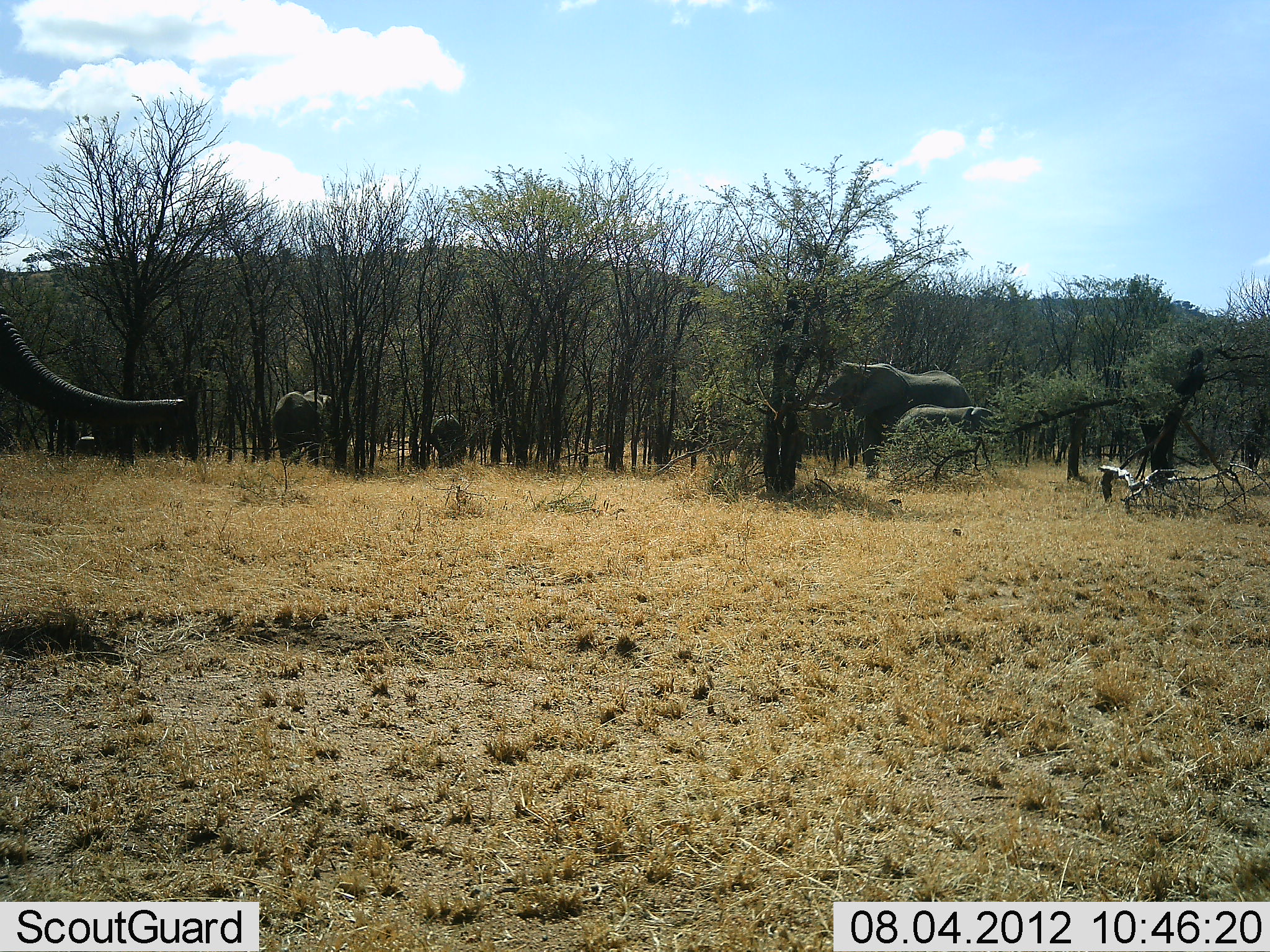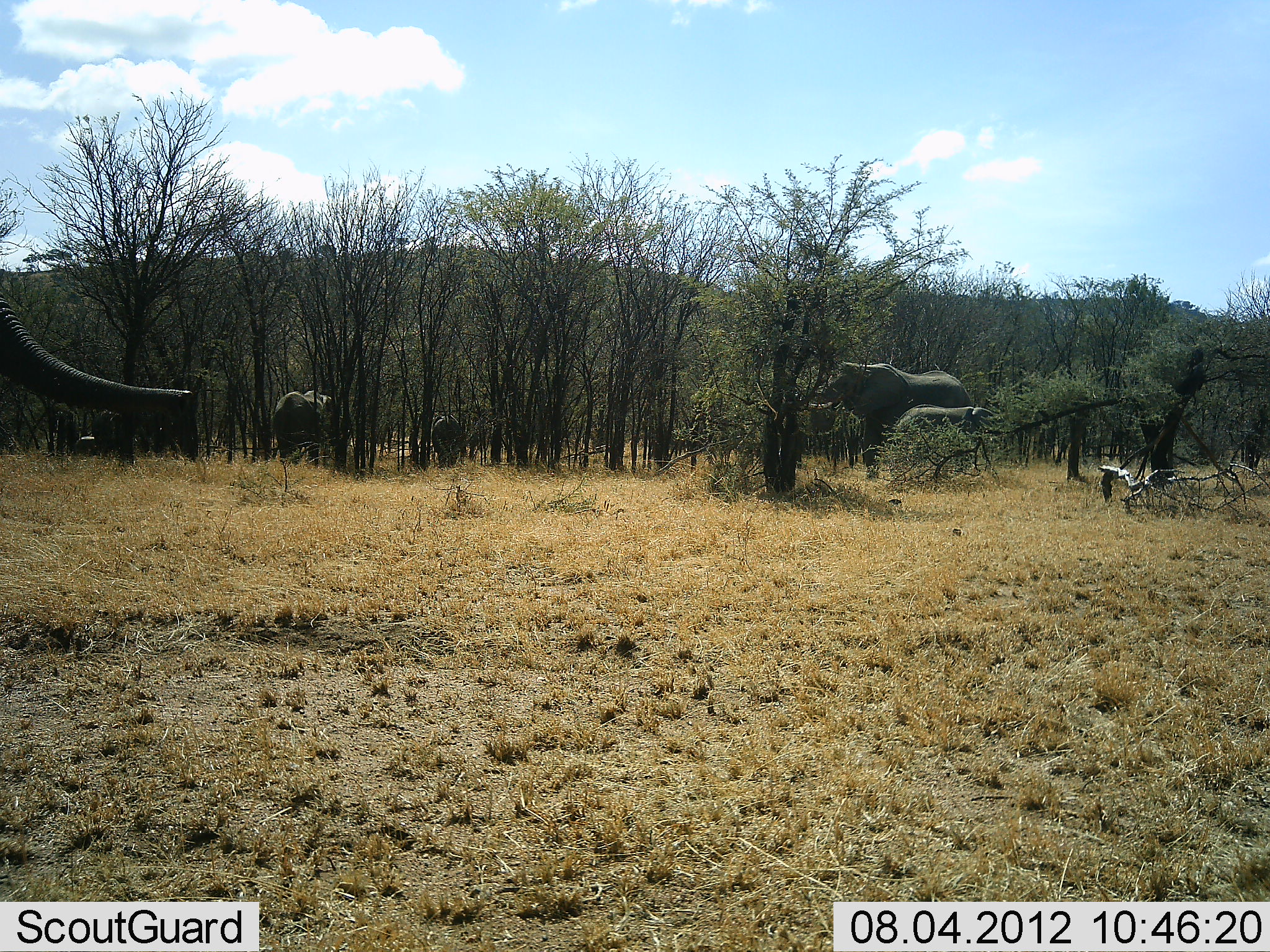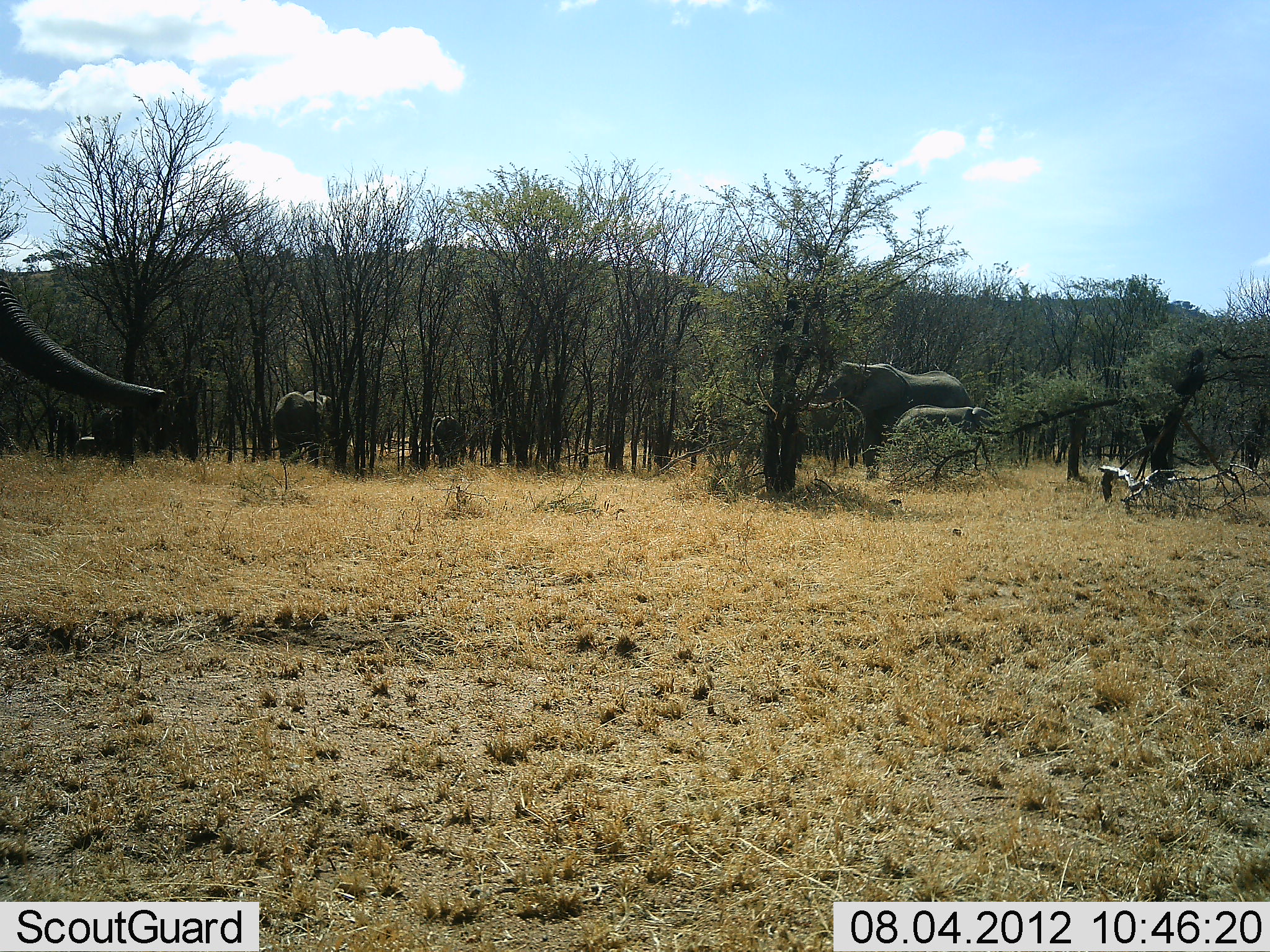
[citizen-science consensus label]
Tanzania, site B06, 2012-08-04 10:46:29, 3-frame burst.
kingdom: Animalia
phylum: Chordata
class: Mammalia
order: Proboscidea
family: Elephantidae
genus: Loxodonta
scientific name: Loxodonta africana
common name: african bush elephant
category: elephant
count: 5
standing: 80%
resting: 0%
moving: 10%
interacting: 0%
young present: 40%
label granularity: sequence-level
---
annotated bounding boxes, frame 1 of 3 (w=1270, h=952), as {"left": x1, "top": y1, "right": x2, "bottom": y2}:
animal: {"left": 0, "top": 302, "right": 185, "bottom": 422}; {"left": 808, "top": 363, "right": 974, "bottom": 480}; {"left": 896, "top": 404, "right": 1009, "bottom": 475}; {"left": 273, "top": 390, "right": 332, "bottom": 467}; {"left": 430, "top": 413, "right": 464, "bottom": 470}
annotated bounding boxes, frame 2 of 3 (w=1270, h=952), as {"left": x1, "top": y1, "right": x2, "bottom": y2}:
animal: {"left": 0, "top": 290, "right": 192, "bottom": 407}; {"left": 811, "top": 361, "right": 973, "bottom": 480}; {"left": 893, "top": 404, "right": 1008, "bottom": 475}; {"left": 274, "top": 390, "right": 333, "bottom": 465}; {"left": 431, "top": 414, "right": 463, "bottom": 470}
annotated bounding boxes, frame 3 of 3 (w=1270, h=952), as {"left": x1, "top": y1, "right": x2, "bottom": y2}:
animal: {"left": 0, "top": 273, "right": 166, "bottom": 413}; {"left": 808, "top": 361, "right": 974, "bottom": 480}; {"left": 893, "top": 404, "right": 1007, "bottom": 467}; {"left": 274, "top": 390, "right": 332, "bottom": 467}; {"left": 431, "top": 415, "right": 466, "bottom": 470}